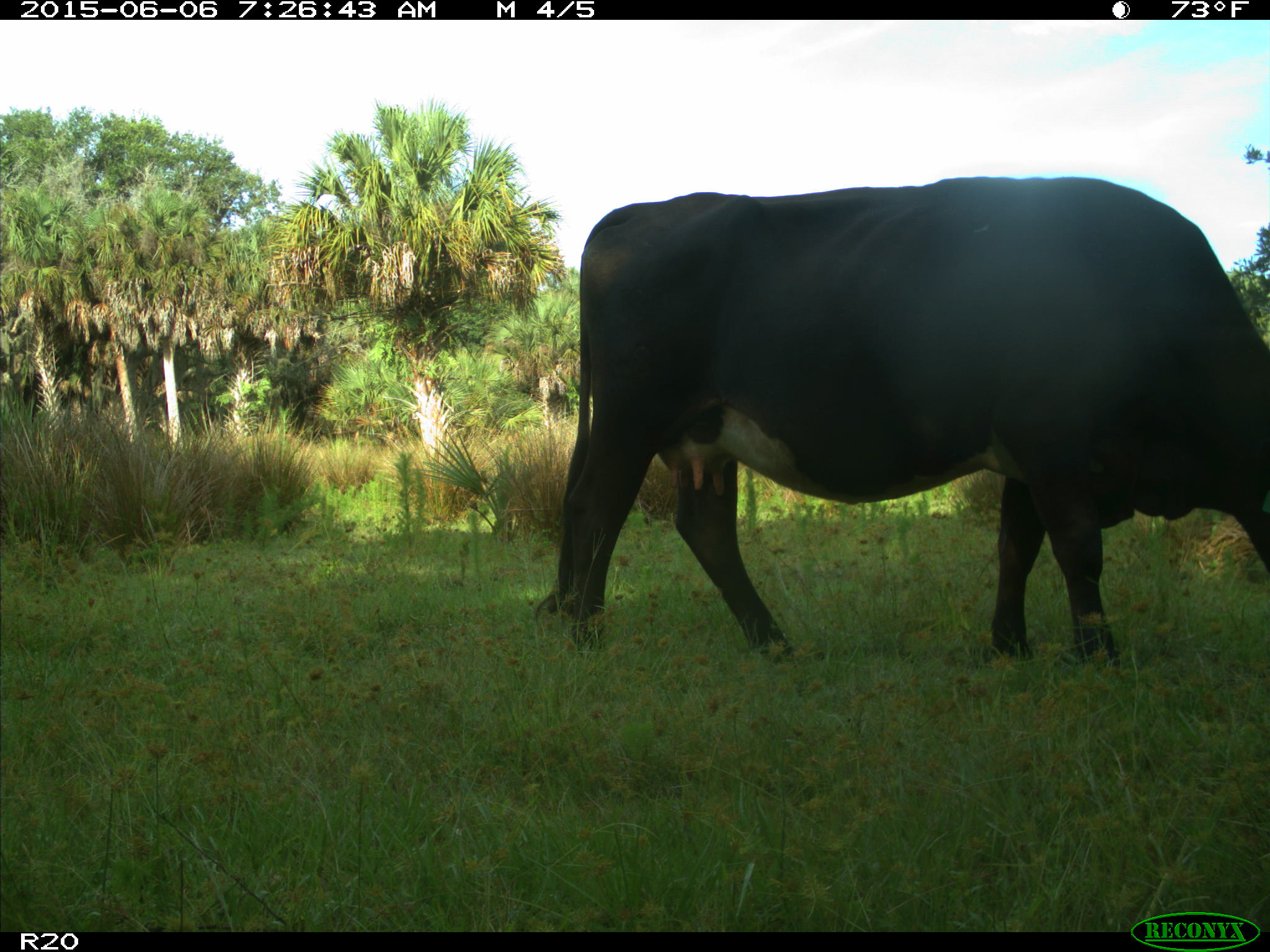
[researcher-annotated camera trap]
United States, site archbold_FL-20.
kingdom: Animalia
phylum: Chordata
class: Mammalia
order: Artiodactyla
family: Bovidae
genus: Bos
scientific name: Bos taurus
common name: domestic cow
Bos taurus (domestic cow).